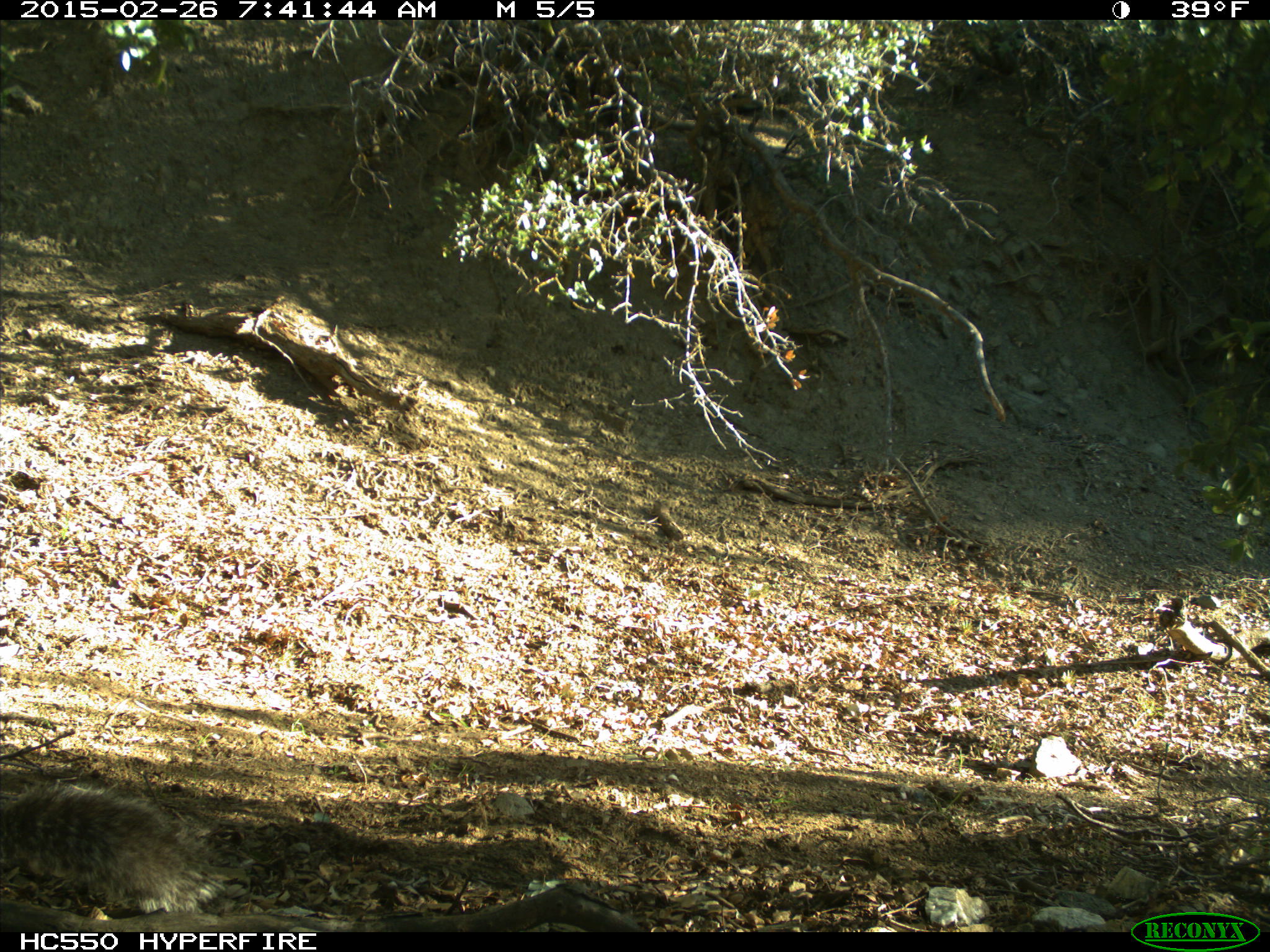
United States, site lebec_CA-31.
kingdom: Animalia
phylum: Chordata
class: Mammalia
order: Rodentia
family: Sciuridae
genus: Sciurus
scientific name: Sciurus carolinensis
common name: eastern gray squirrel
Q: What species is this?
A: Sciurus carolinensis (eastern gray squirrel).